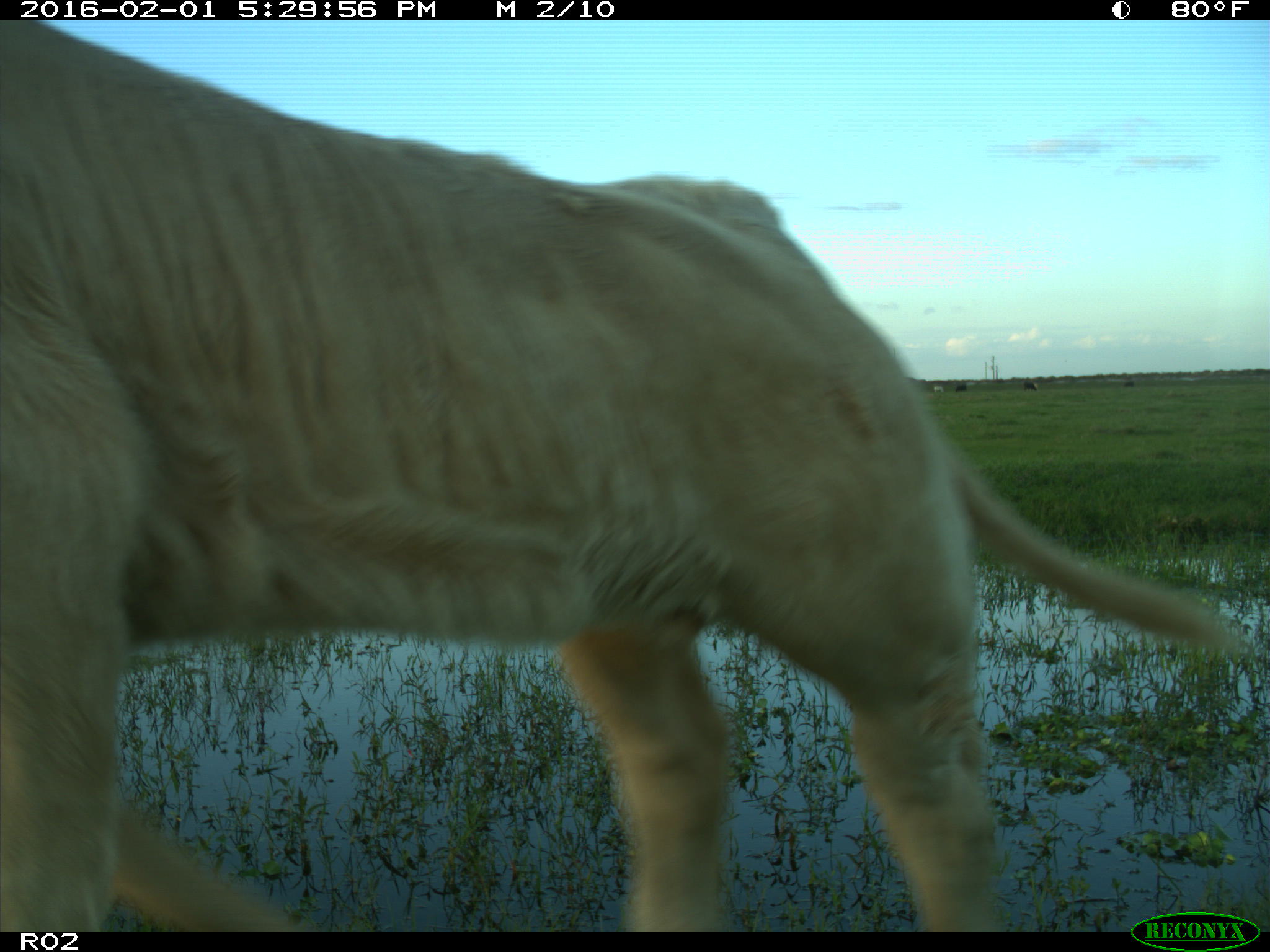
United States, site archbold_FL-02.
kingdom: Animalia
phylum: Chordata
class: Mammalia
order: Artiodactyla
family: Bovidae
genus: Bos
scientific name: Bos taurus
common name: domestic cow